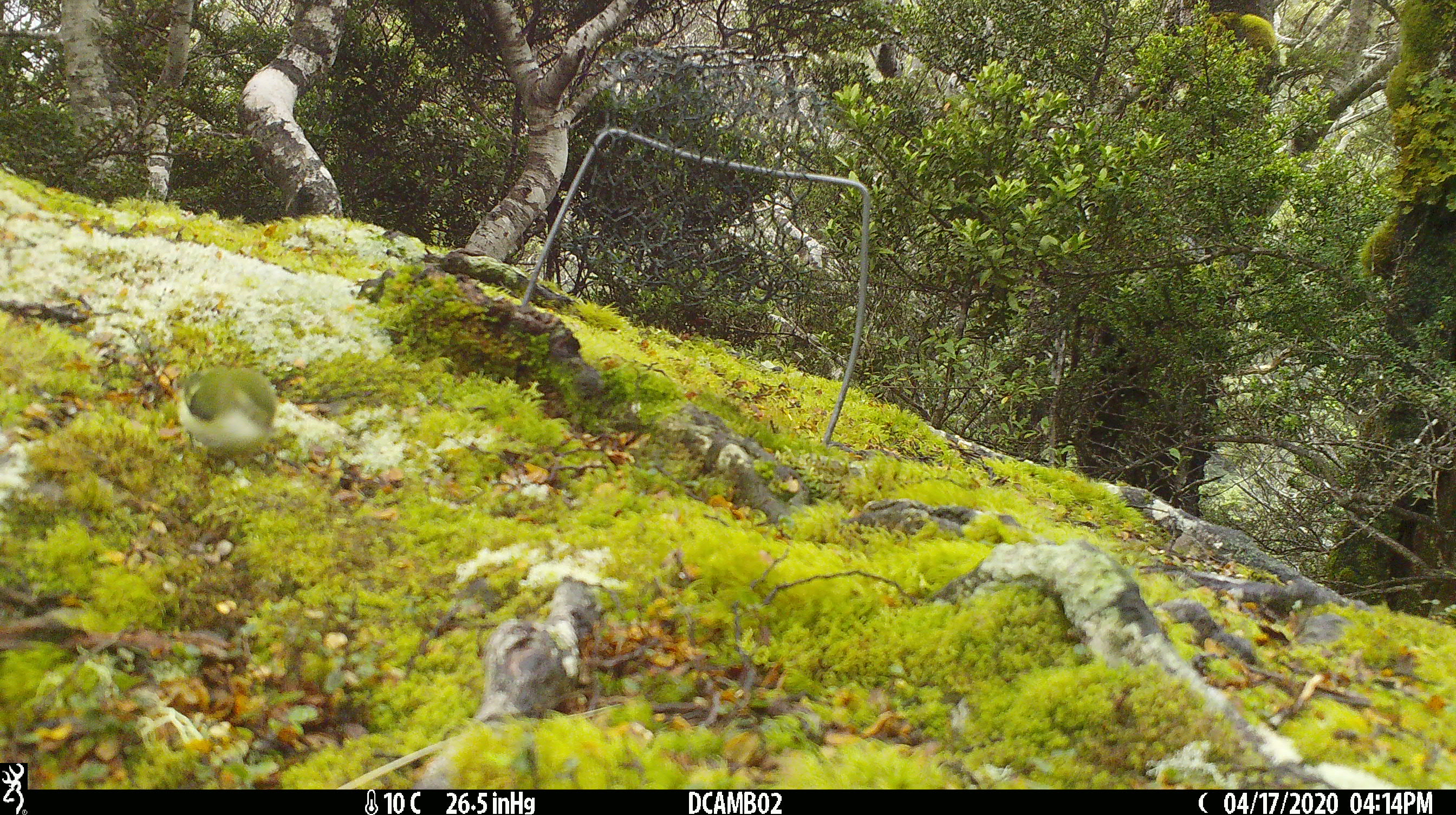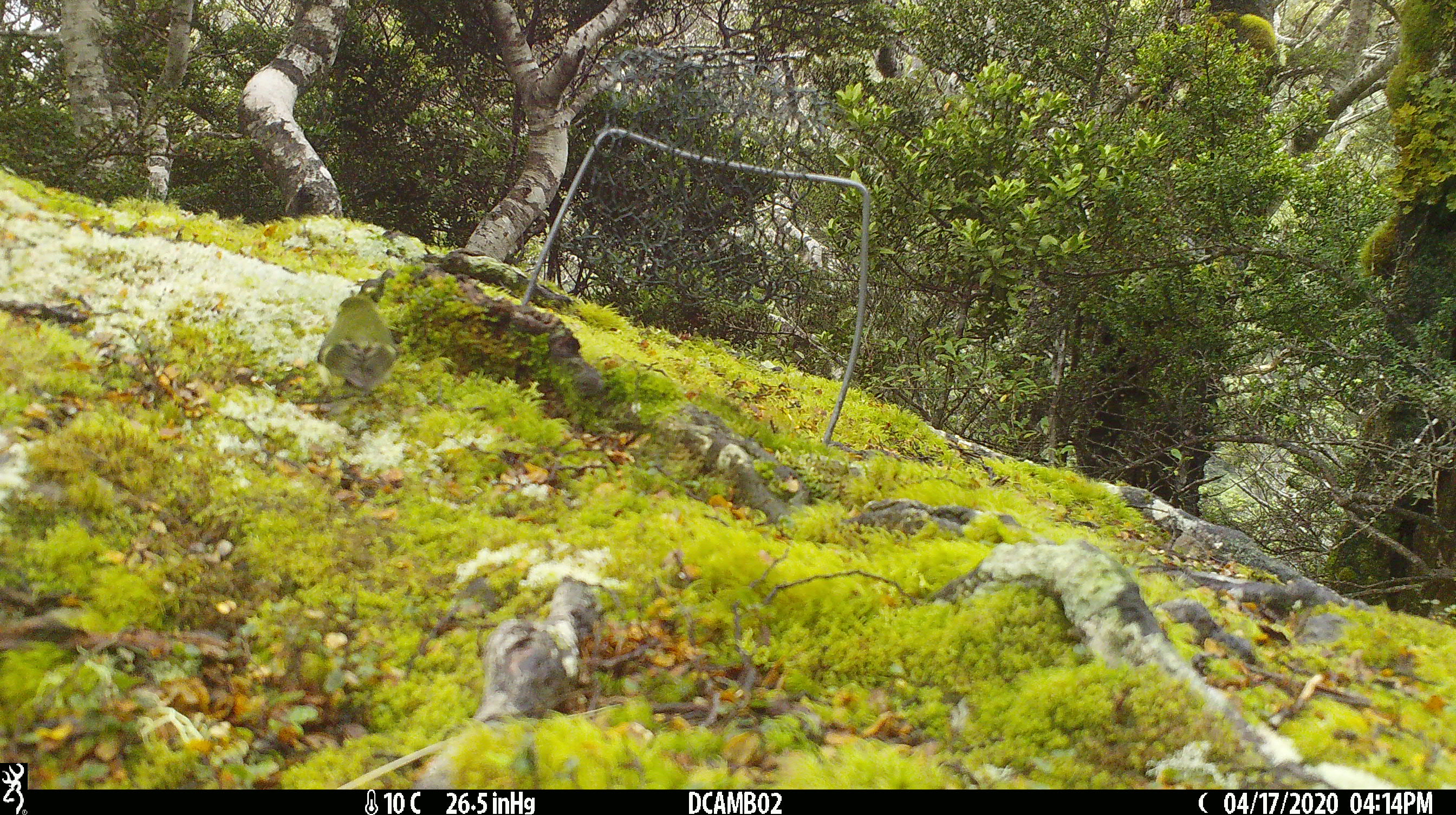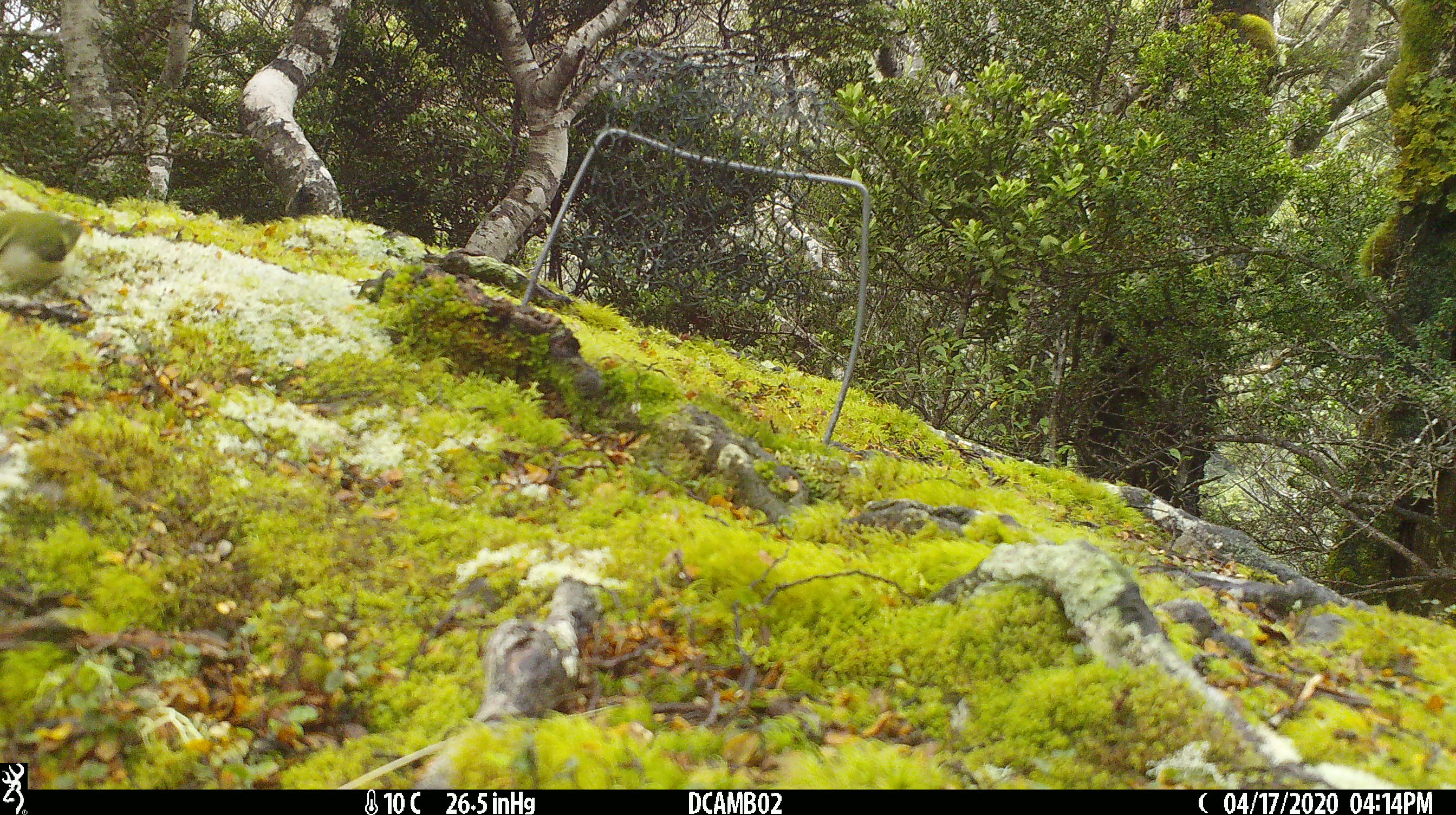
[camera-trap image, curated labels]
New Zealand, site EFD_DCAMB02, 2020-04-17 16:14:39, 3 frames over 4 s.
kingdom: Animalia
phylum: Chordata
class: Aves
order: Passeriformes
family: Acanthisittidae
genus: Acanthisitta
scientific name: Acanthisitta chloris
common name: rifleman